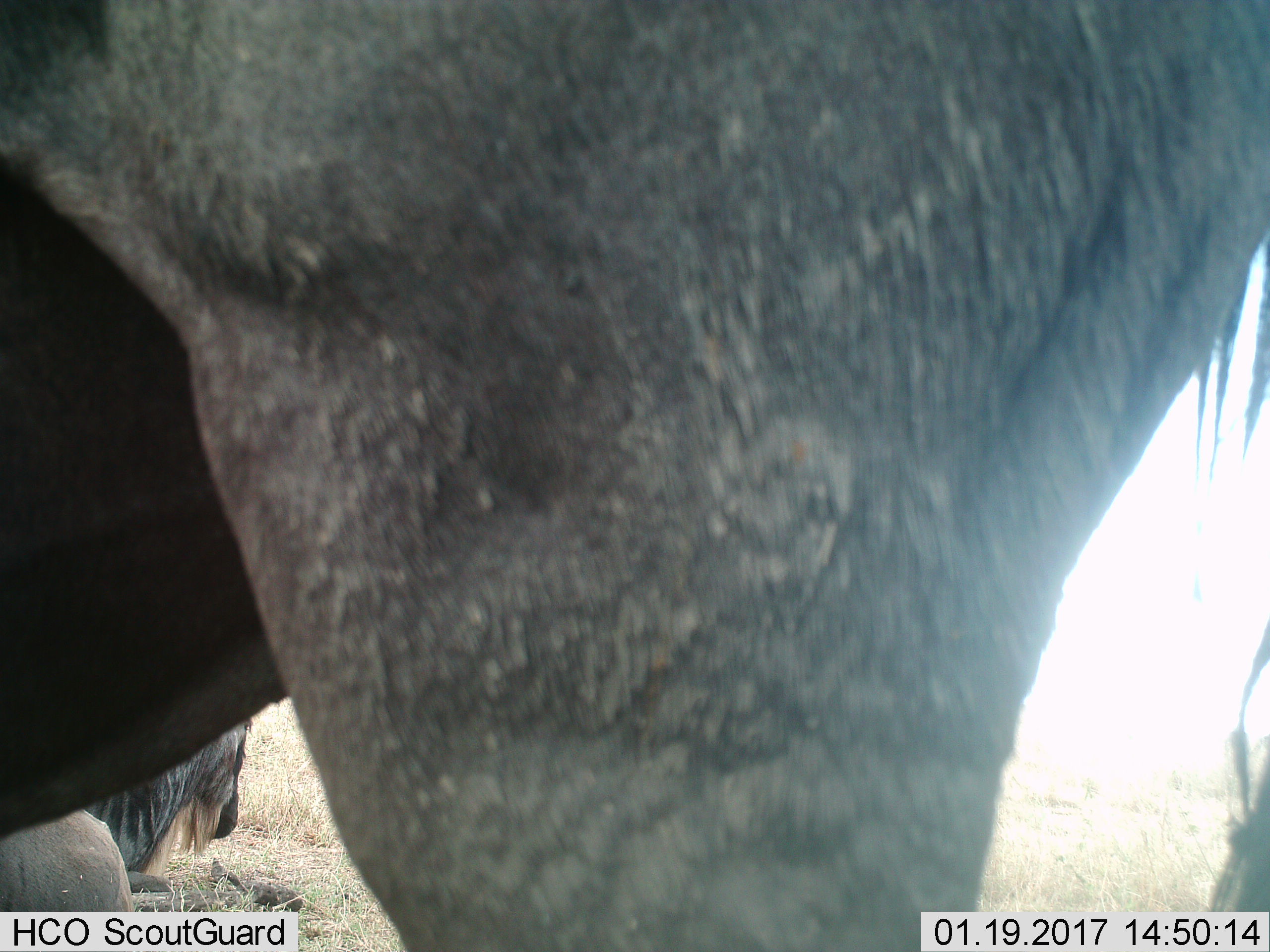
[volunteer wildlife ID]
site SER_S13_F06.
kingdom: Animalia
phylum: Chordata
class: Mammalia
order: Artiodactyla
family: Bovidae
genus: Connochaetes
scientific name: Connochaetes taurinus taurinus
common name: blue wildebeest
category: wildebeestblue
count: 2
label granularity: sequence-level